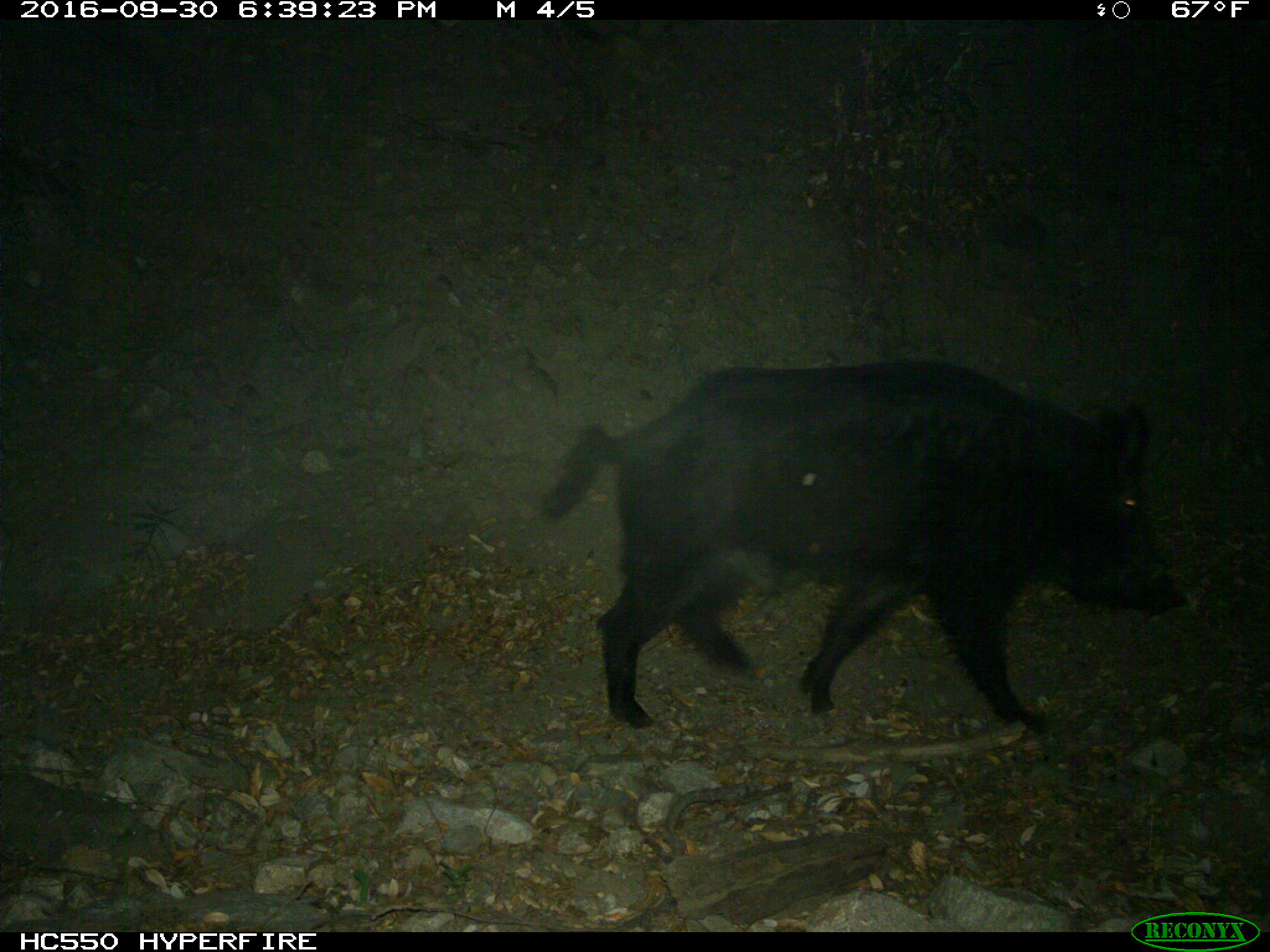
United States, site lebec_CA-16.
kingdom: Animalia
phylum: Chordata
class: Mammalia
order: Artiodactyla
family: Suidae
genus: Sus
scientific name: Sus scrofa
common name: wild boar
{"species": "Sus scrofa (wild boar)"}